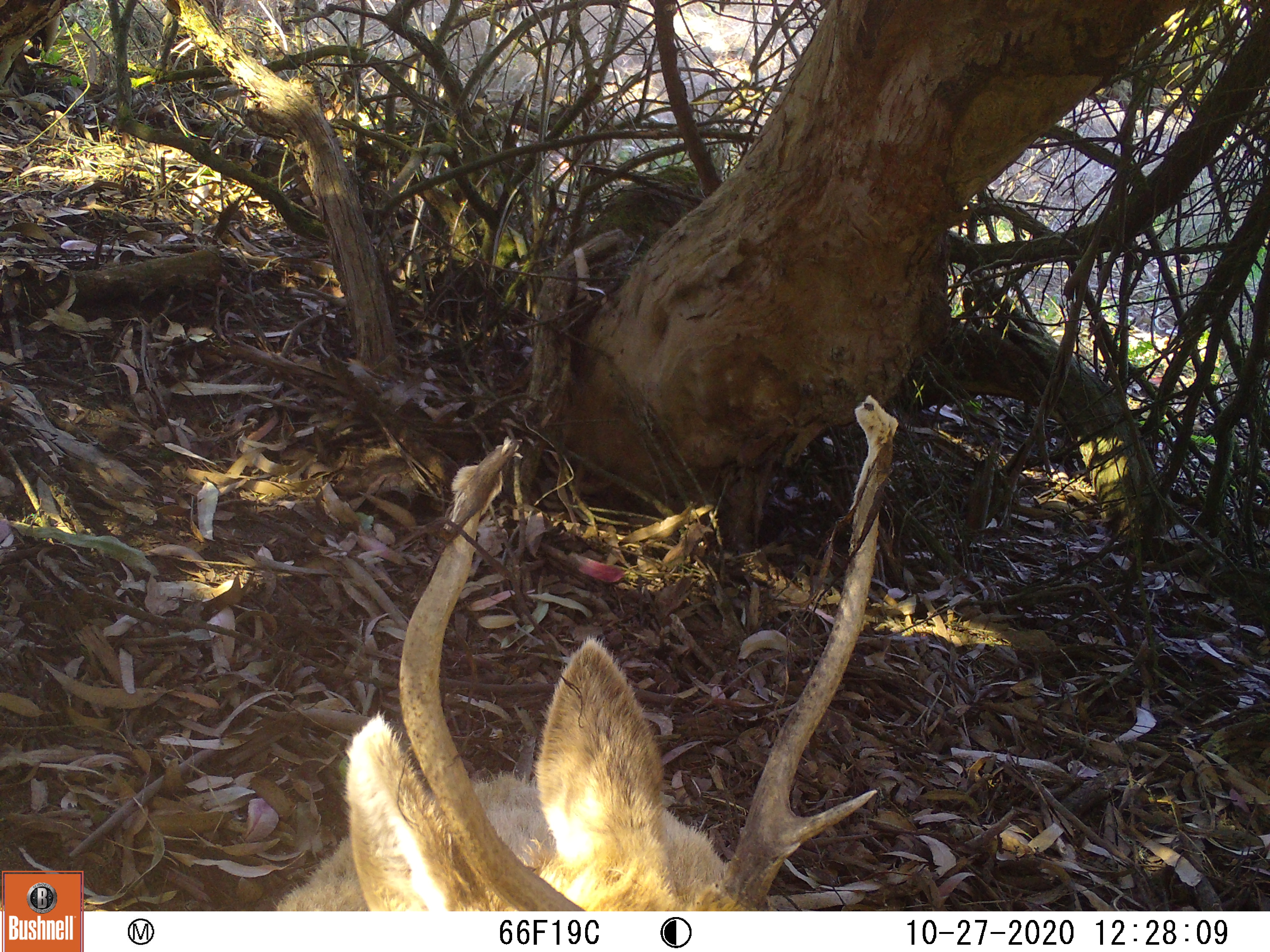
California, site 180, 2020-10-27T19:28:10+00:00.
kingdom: Animalia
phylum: Chordata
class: Mammalia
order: Artiodactyla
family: Cervidae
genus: Cervus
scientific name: Cervus canadensis nannodes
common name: tule elk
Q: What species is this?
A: Tule elk (Cervus canadensis nannodes).